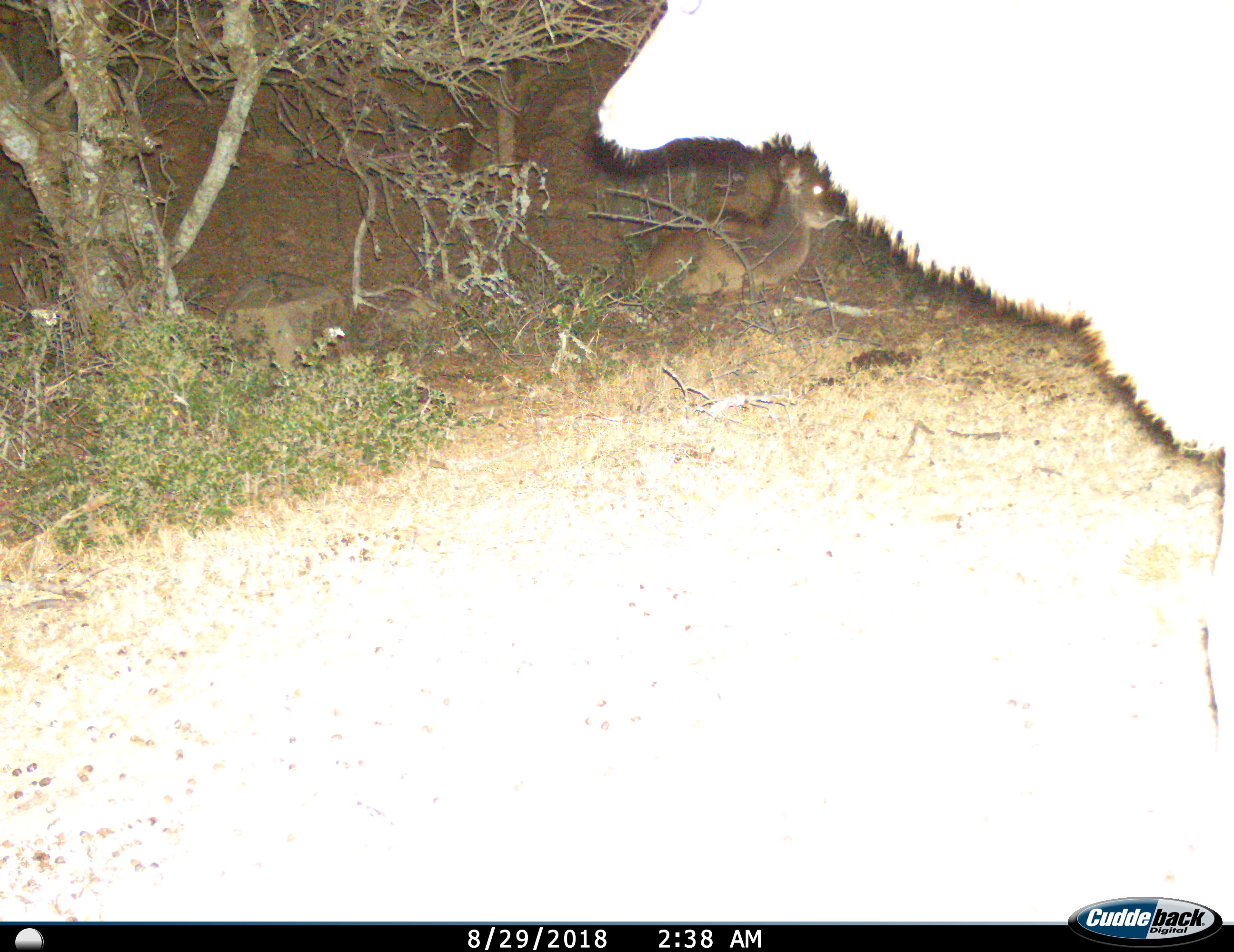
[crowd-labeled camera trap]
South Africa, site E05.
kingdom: Animalia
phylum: Chordata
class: Mammalia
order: Artiodactyla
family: Bovidae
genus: Tragelaphus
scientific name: Tragelaphus strepsiceros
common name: greater kudu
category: kudu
Kudu (greater kudu) (Tragelaphus strepsiceros), count 2. Behavior (volunteer vote fractions): standing 67%, resting 83%, moving 17%, interacting 0%. Young present (vote fraction): 33%. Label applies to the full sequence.